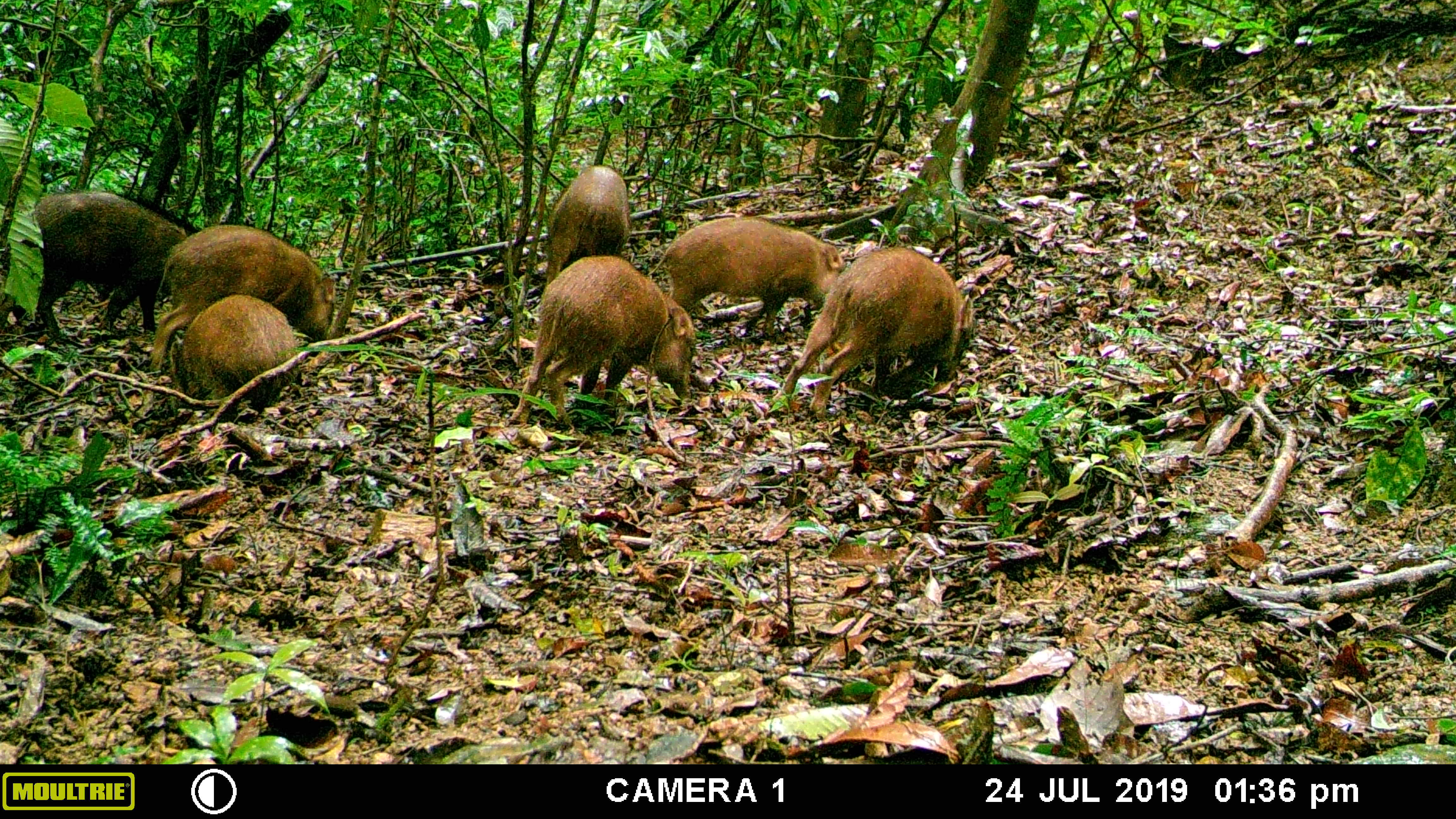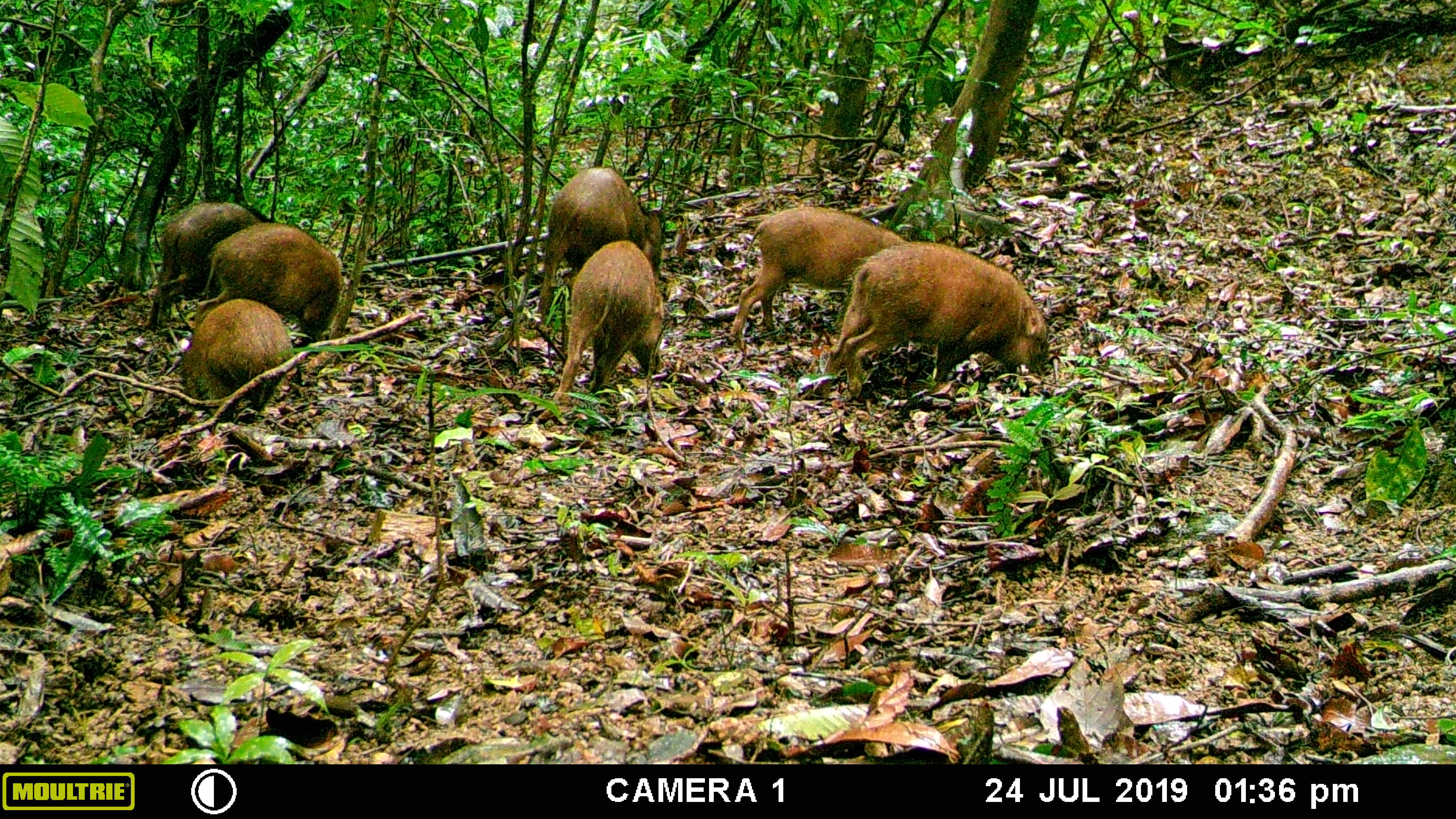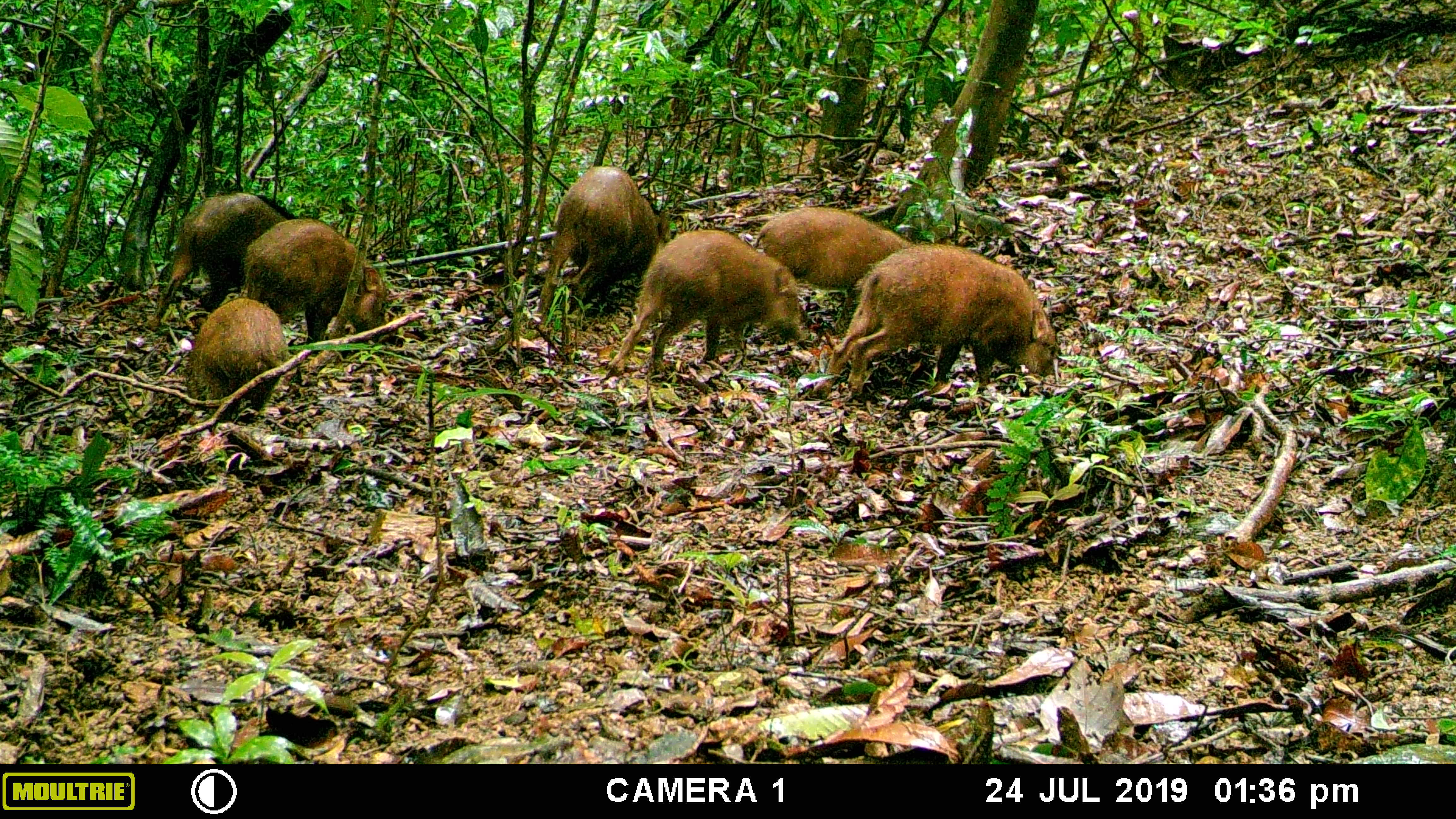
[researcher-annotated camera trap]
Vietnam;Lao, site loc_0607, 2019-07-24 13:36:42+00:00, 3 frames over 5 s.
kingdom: Animalia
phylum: Chordata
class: Mammalia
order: Artiodactyla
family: Suidae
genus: Sus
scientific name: Sus scrofa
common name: eurasian wild pig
Eurasian wild pig (Sus scrofa). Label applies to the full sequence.